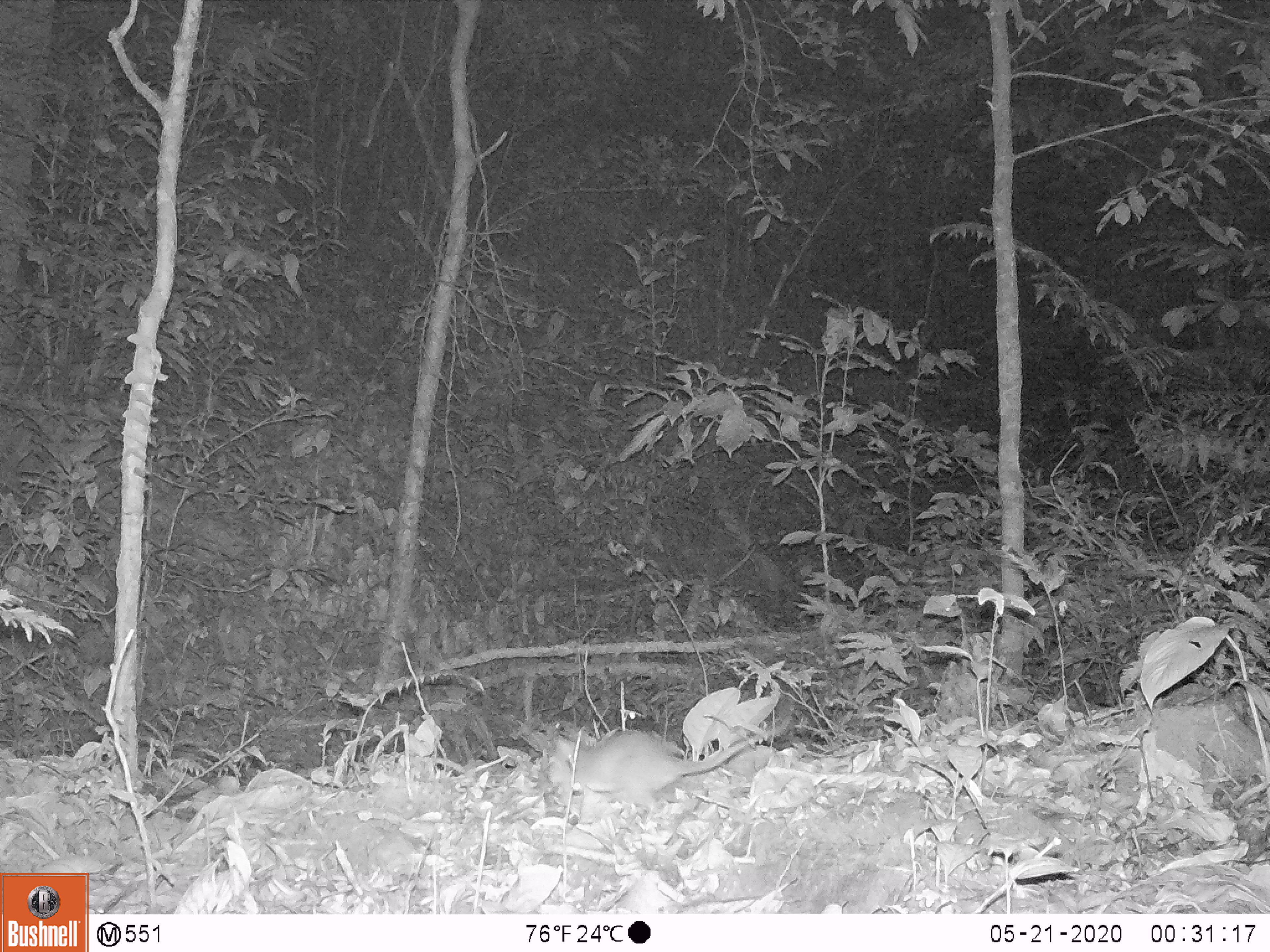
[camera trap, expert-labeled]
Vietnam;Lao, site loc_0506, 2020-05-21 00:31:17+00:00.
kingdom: Animalia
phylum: Chordata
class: Mammalia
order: Rodentia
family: Muridae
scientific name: Muridae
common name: old-world mice and rats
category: unidentified murid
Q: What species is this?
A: Unidentified murid (old-world mice and rats) (Muridae).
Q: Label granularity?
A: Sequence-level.